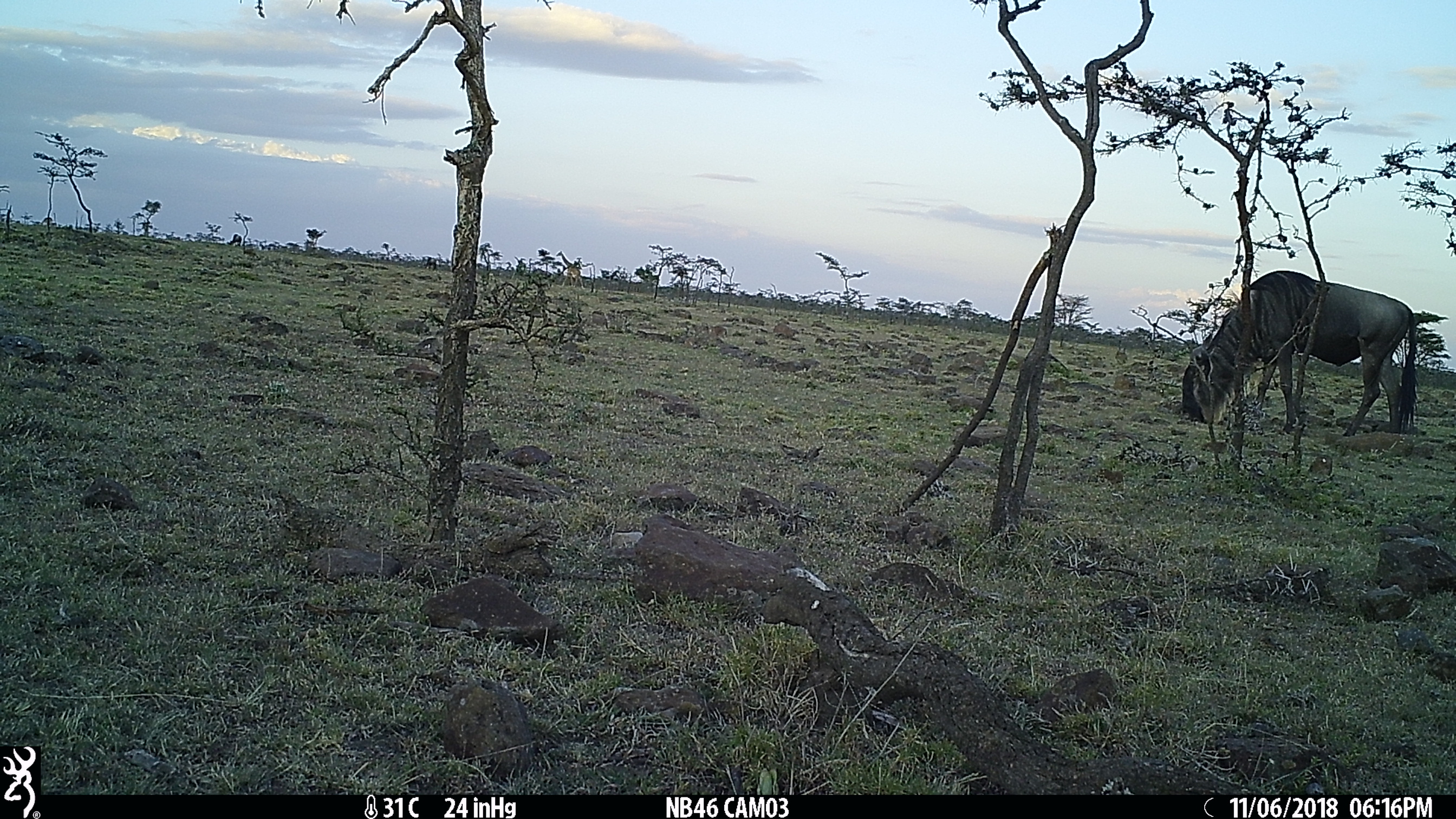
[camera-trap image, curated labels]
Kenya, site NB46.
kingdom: Animalia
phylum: Chordata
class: Mammalia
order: Artiodactyla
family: Bovidae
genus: Connochaetes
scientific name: Connochaetes taurinus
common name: blue wildebeest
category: wildebeest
Wildebeest (blue wildebeest) (Connochaetes taurinus).